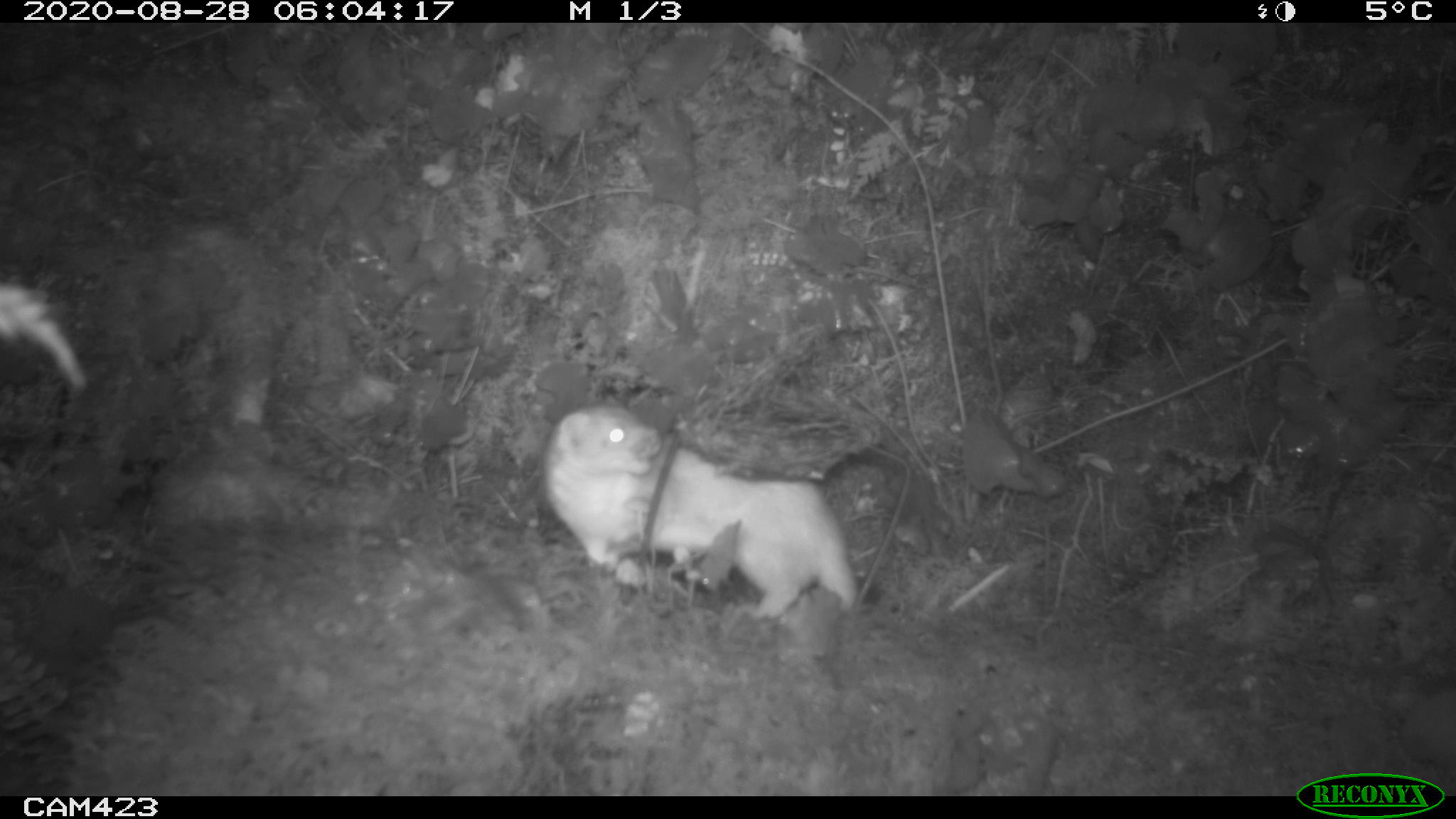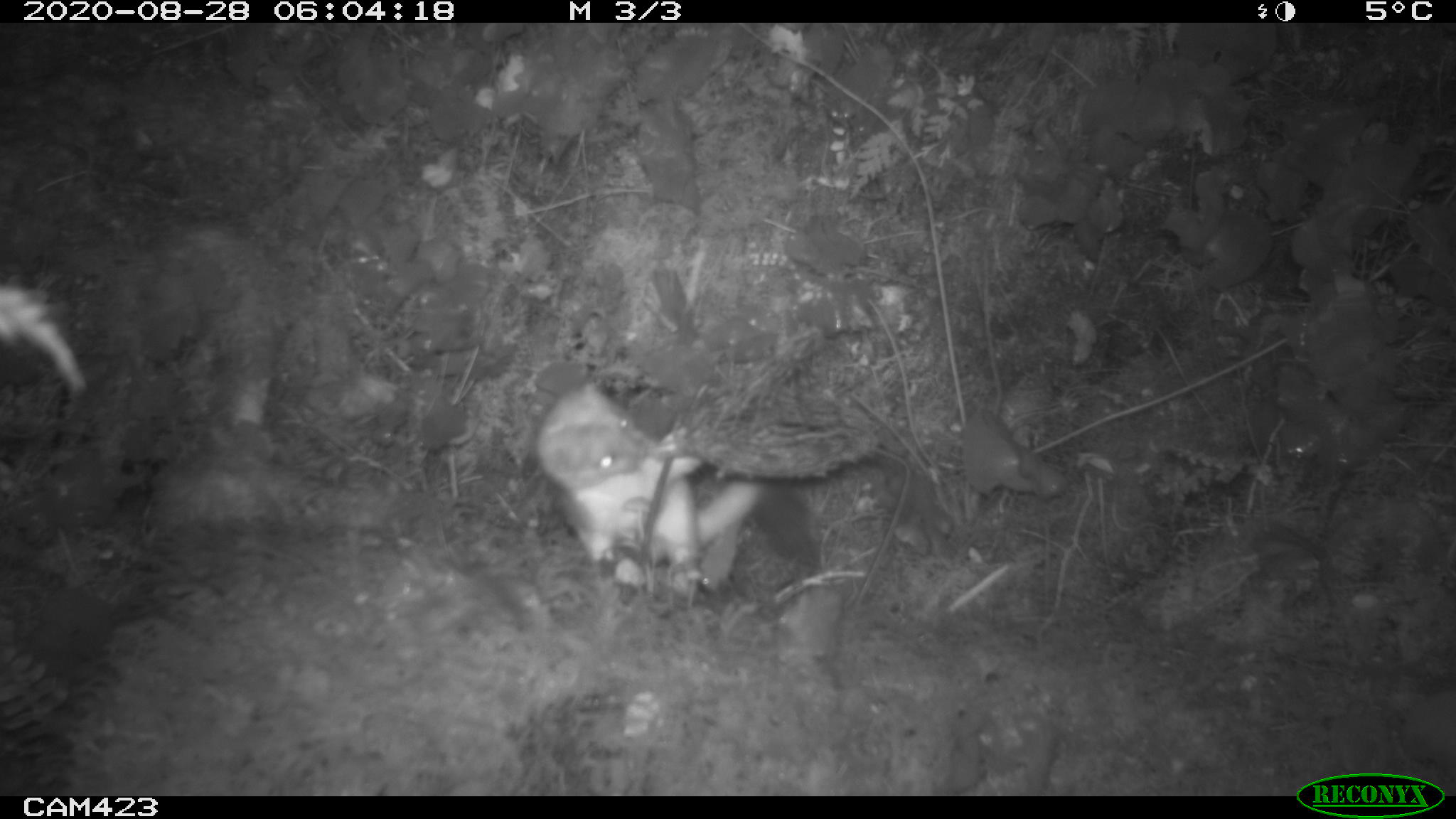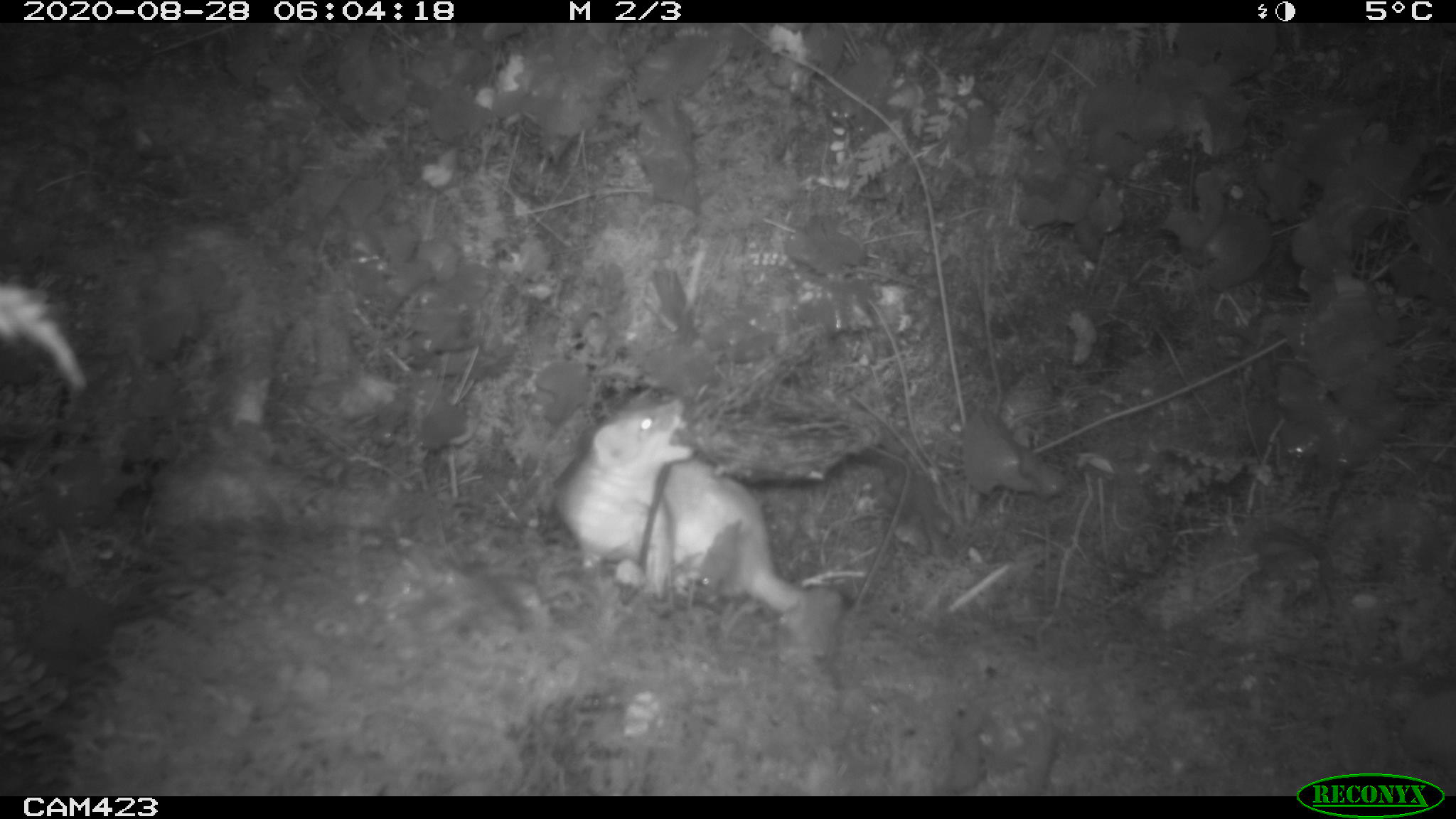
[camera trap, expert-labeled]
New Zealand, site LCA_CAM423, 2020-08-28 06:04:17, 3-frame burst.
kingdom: Animalia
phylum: Chordata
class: Mammalia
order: Carnivora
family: Mustelidae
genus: Mustela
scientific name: Mustela erminea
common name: stoat